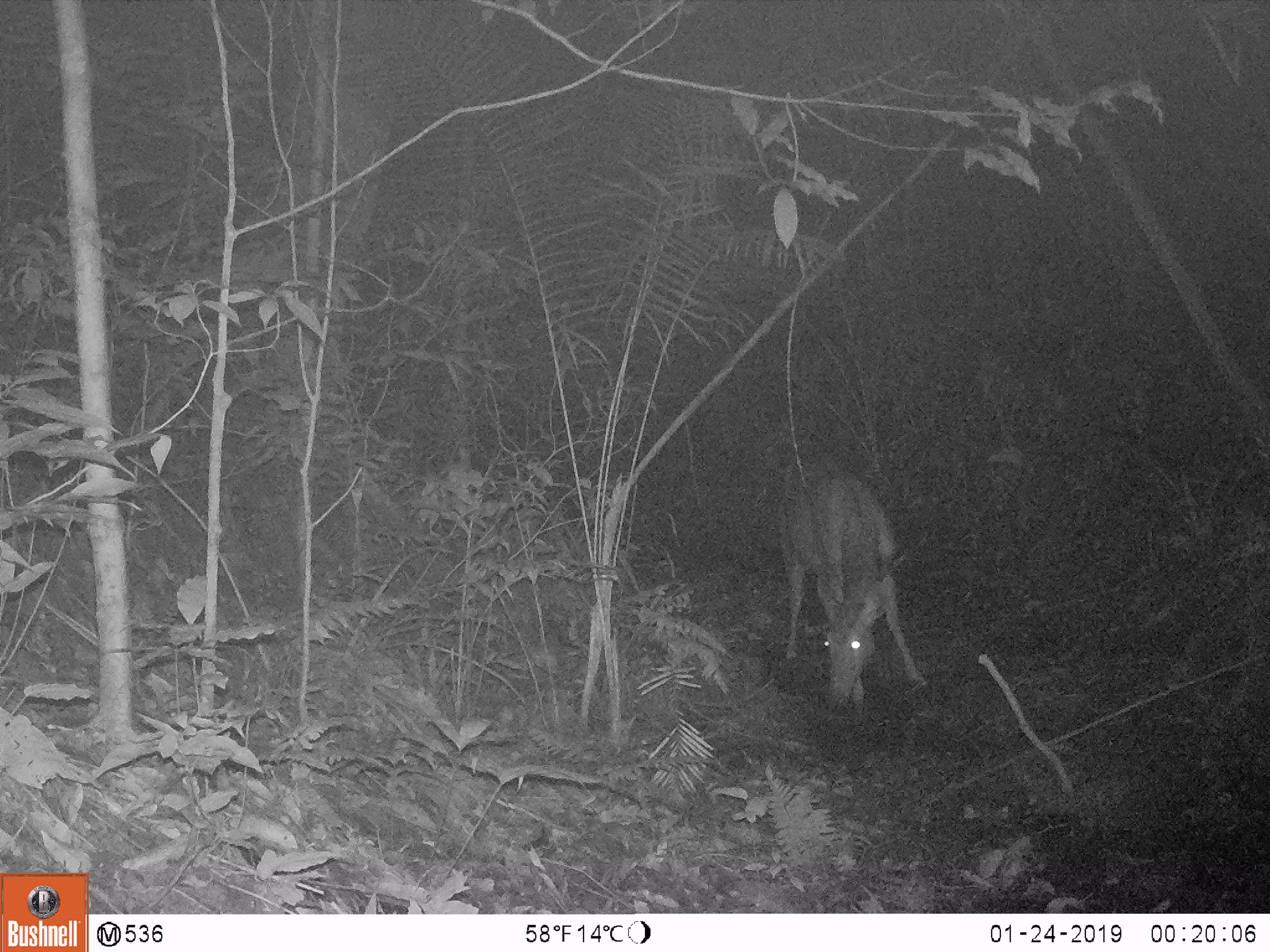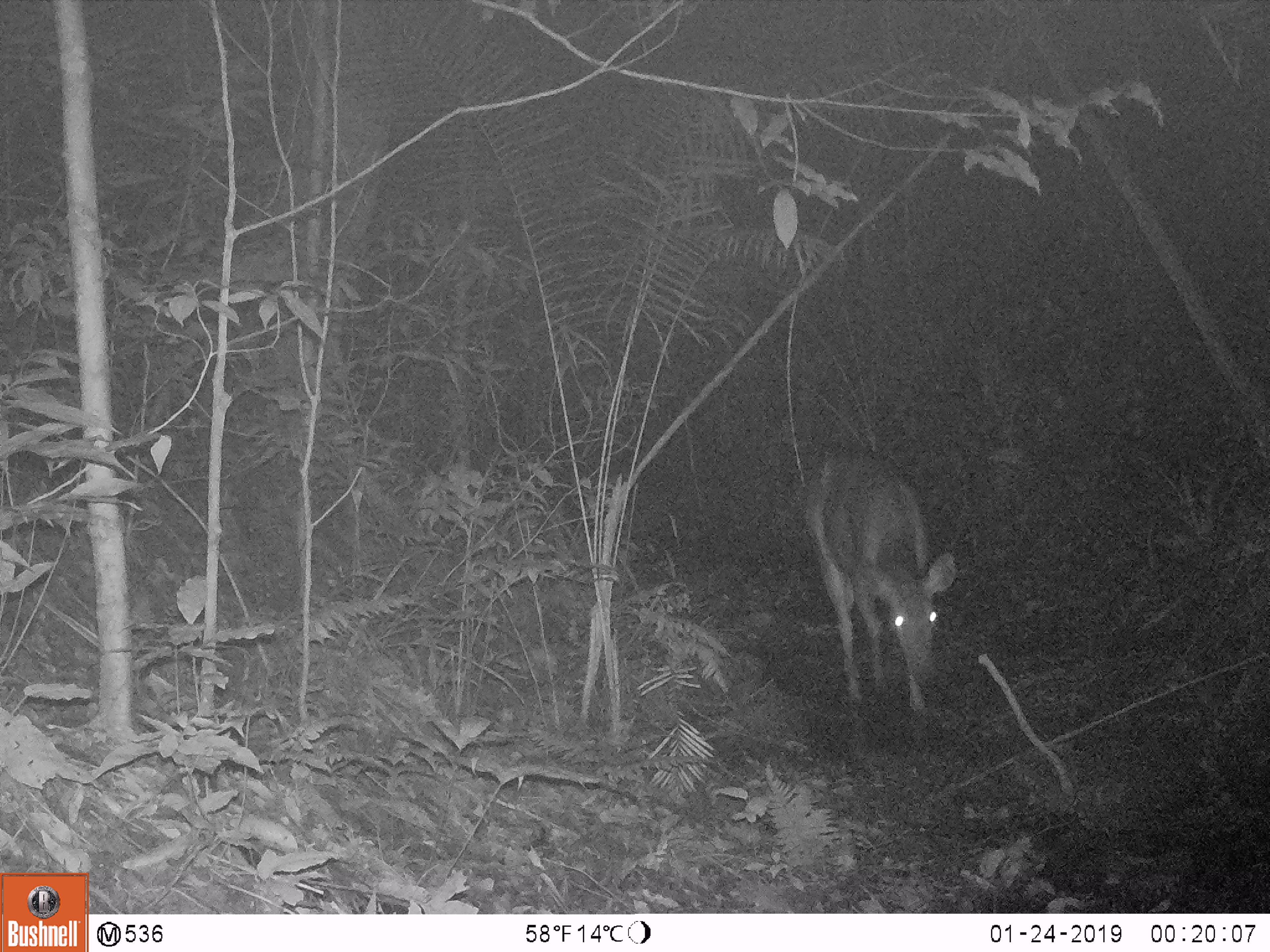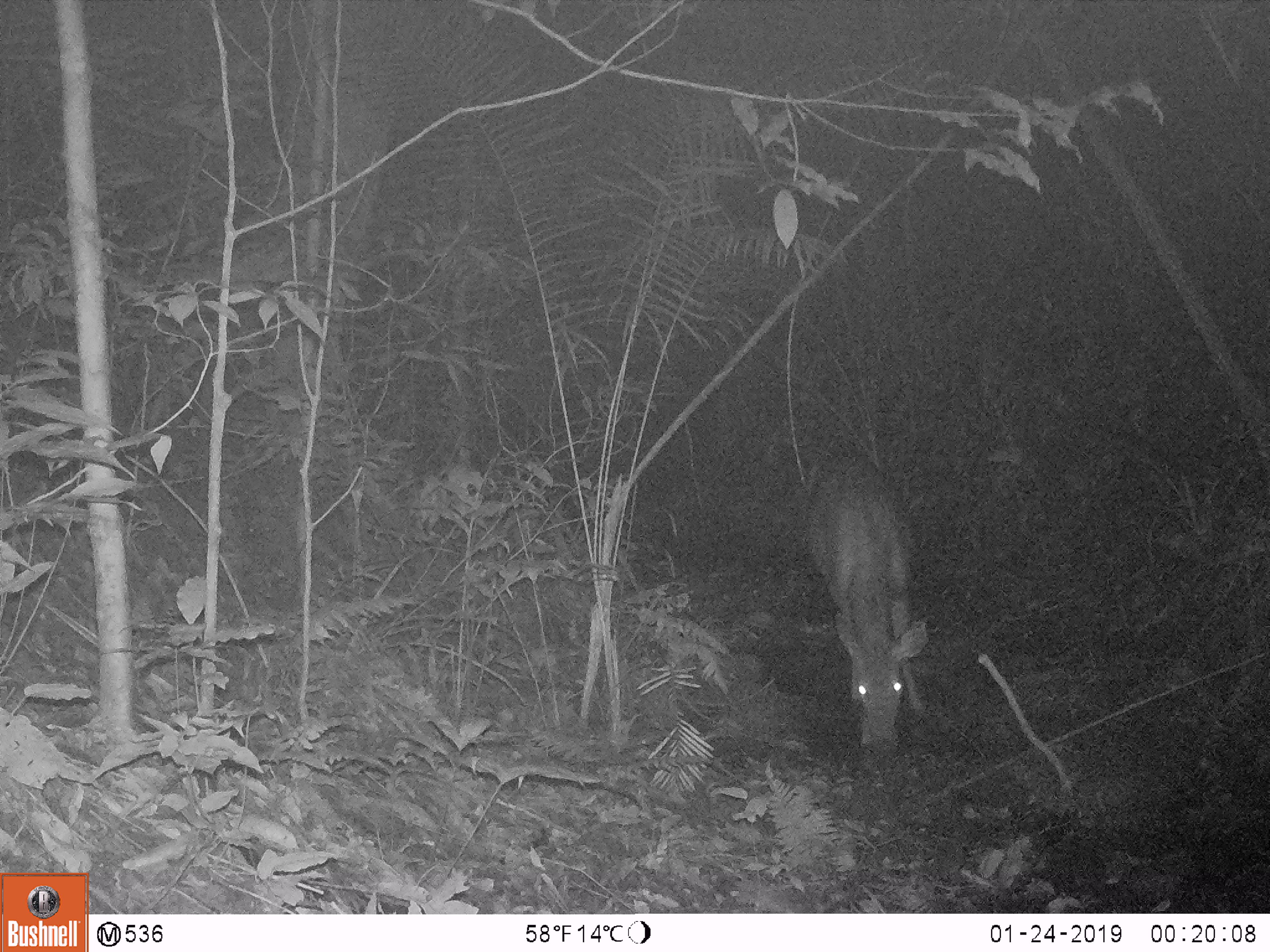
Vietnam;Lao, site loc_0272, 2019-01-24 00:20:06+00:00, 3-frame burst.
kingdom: Animalia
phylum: Chordata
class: Mammalia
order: Artiodactyla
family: Cervidae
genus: Rusa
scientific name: Rusa unicolor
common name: sambar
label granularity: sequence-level